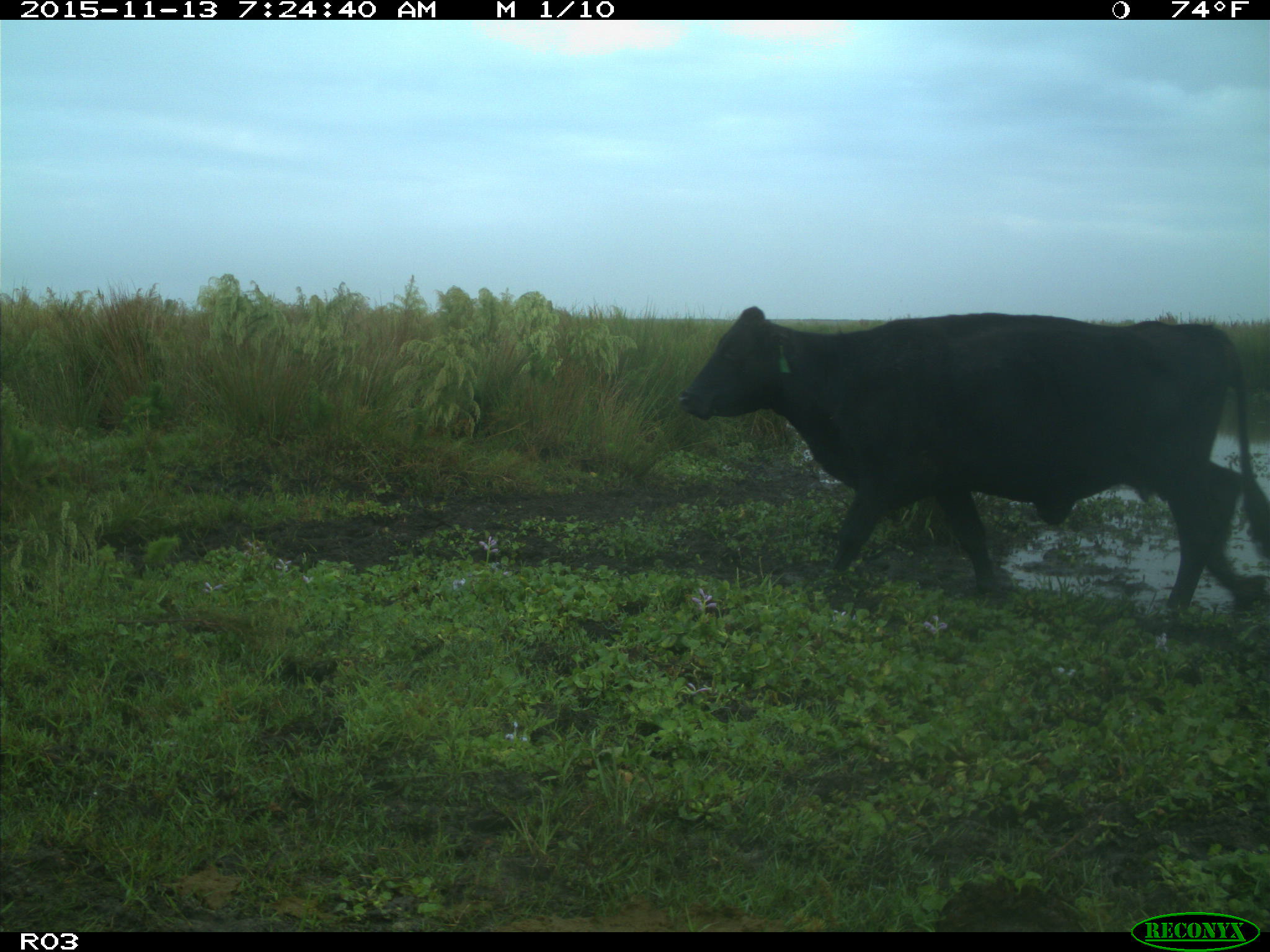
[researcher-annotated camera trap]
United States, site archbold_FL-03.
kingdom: Animalia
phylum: Chordata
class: Mammalia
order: Artiodactyla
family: Bovidae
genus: Bos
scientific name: Bos taurus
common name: domestic cow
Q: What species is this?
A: Bos taurus (domestic cow).